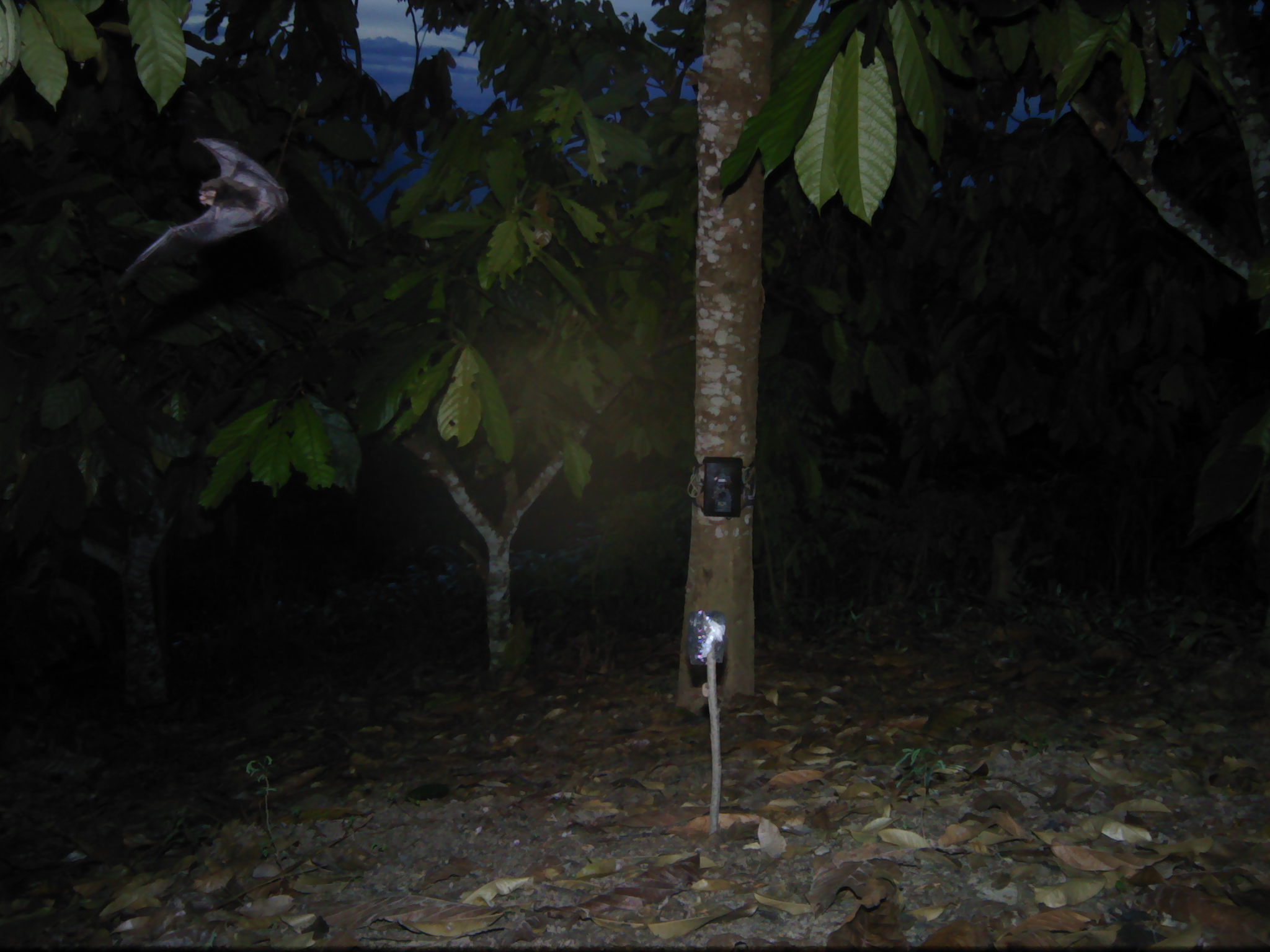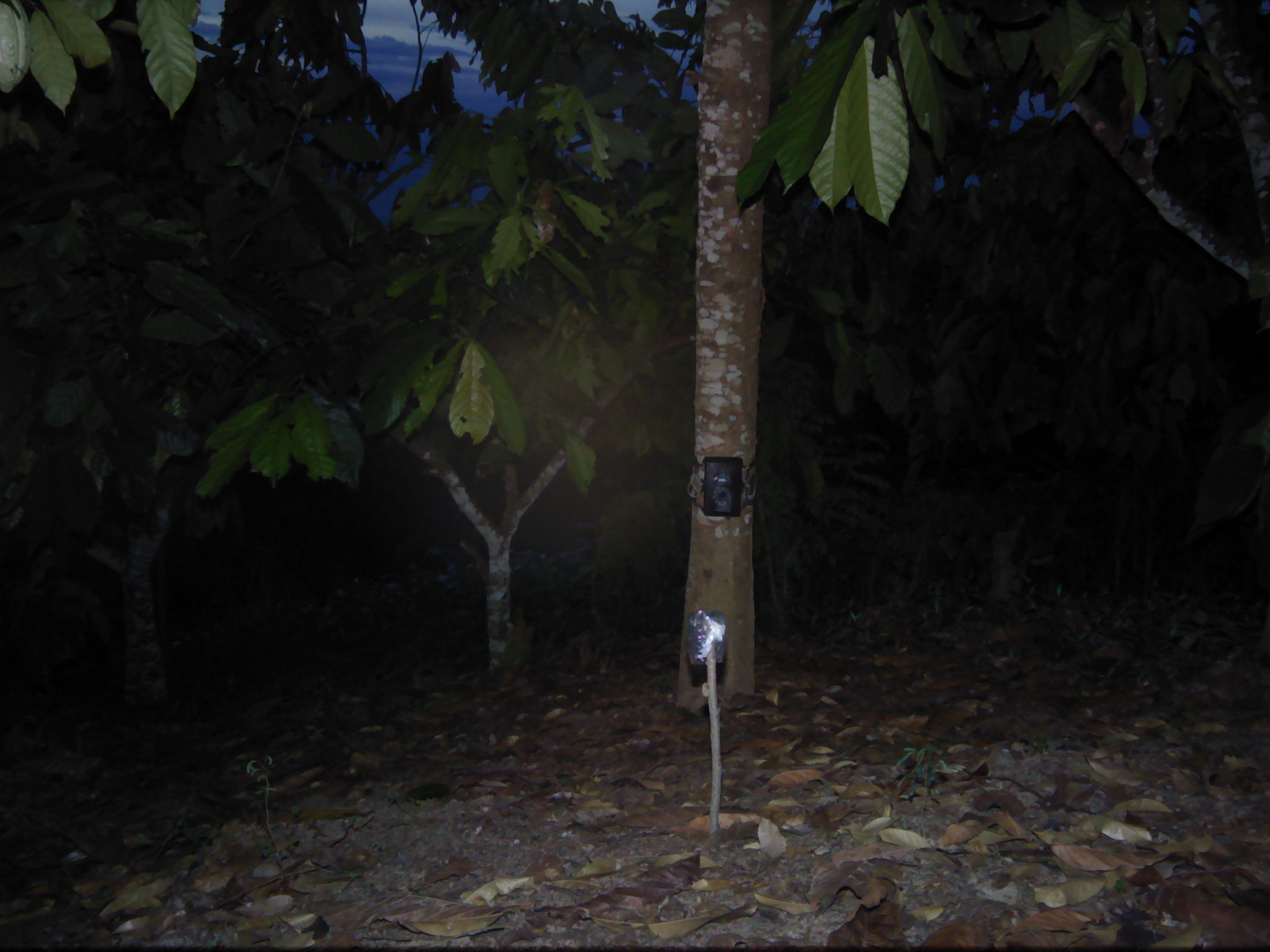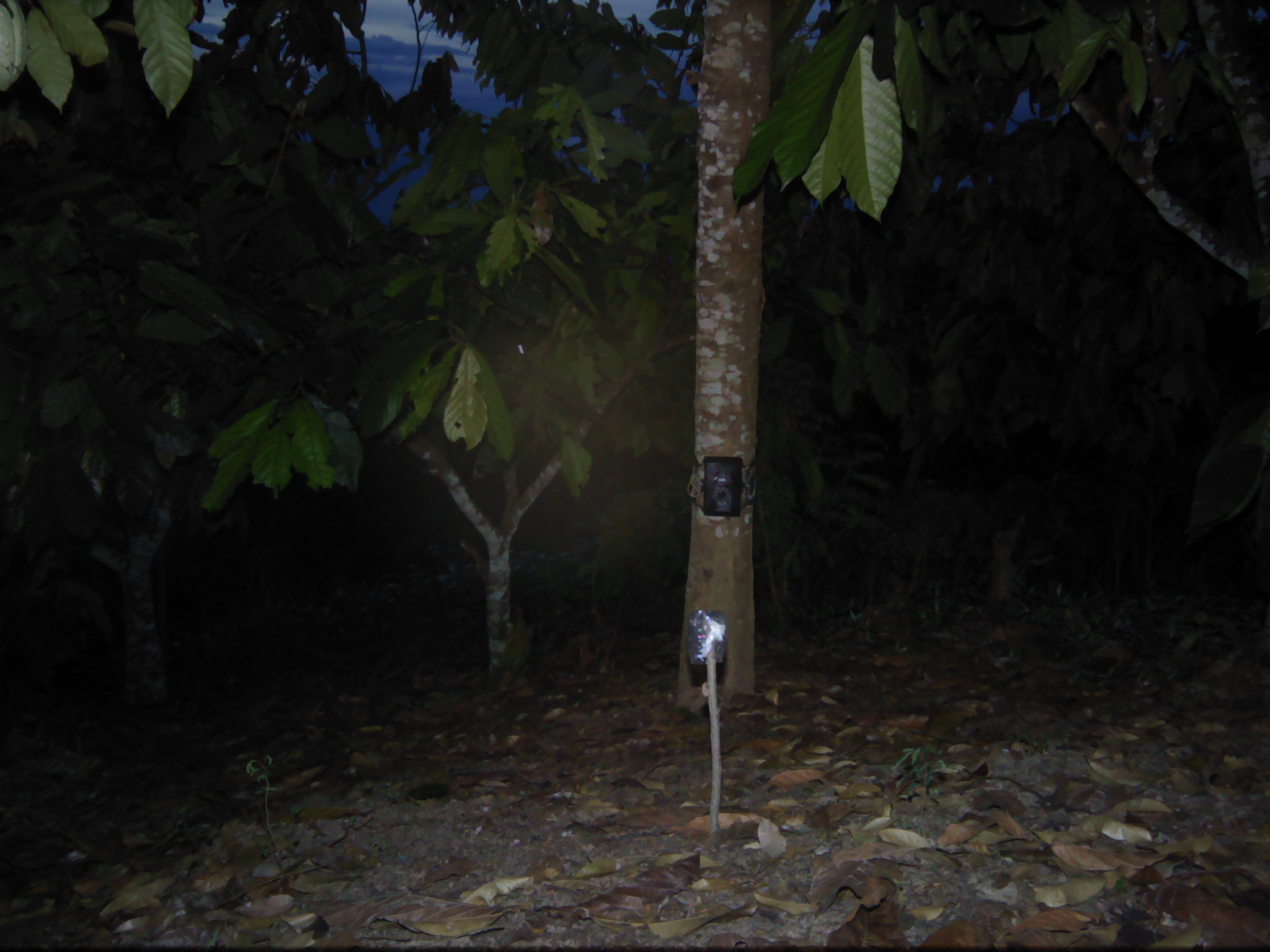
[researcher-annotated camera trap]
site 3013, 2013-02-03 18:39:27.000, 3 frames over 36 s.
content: unidentified animal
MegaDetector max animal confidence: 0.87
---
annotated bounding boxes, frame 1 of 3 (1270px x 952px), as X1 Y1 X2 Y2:
unknown: 111 136 287 291